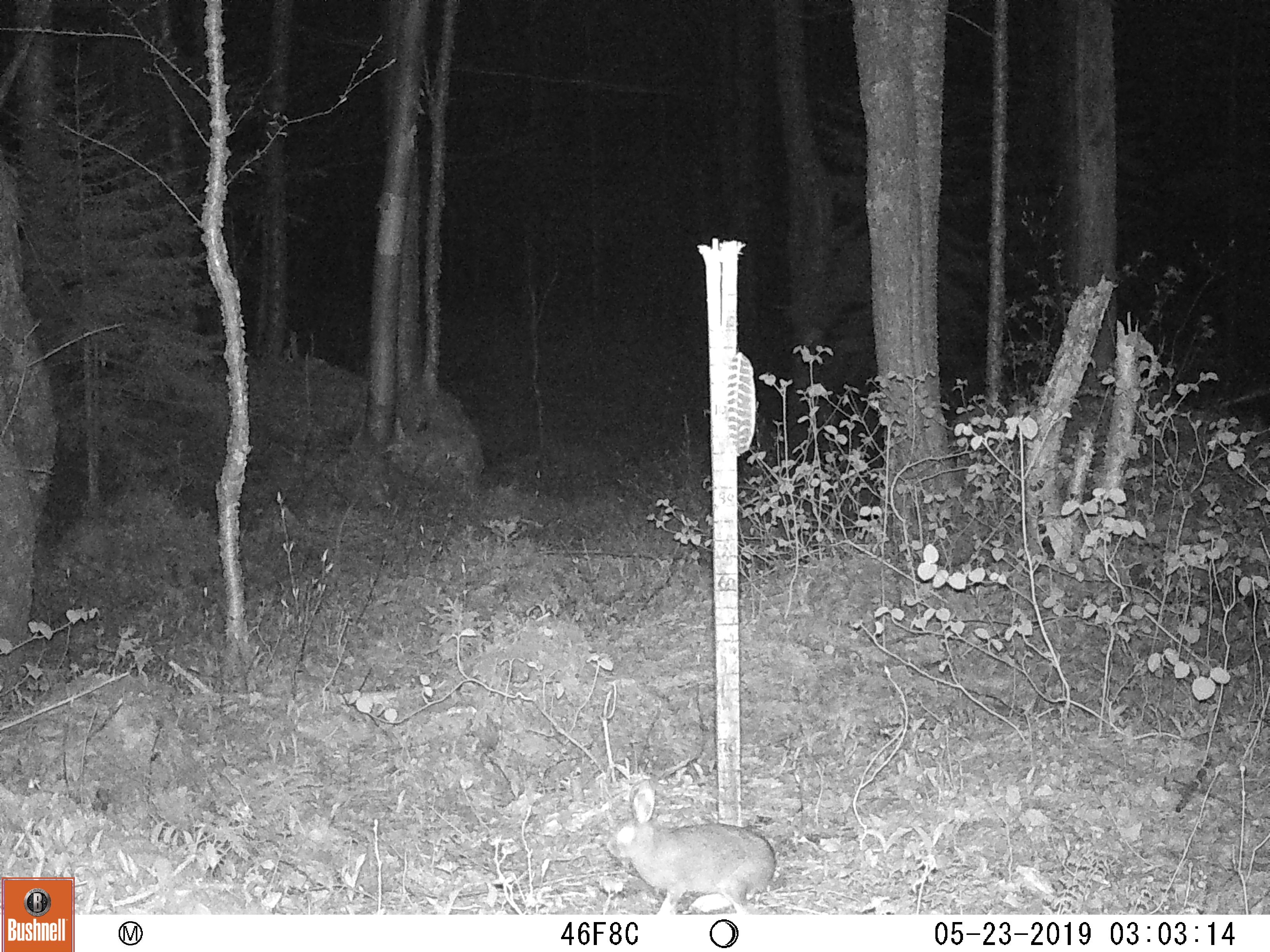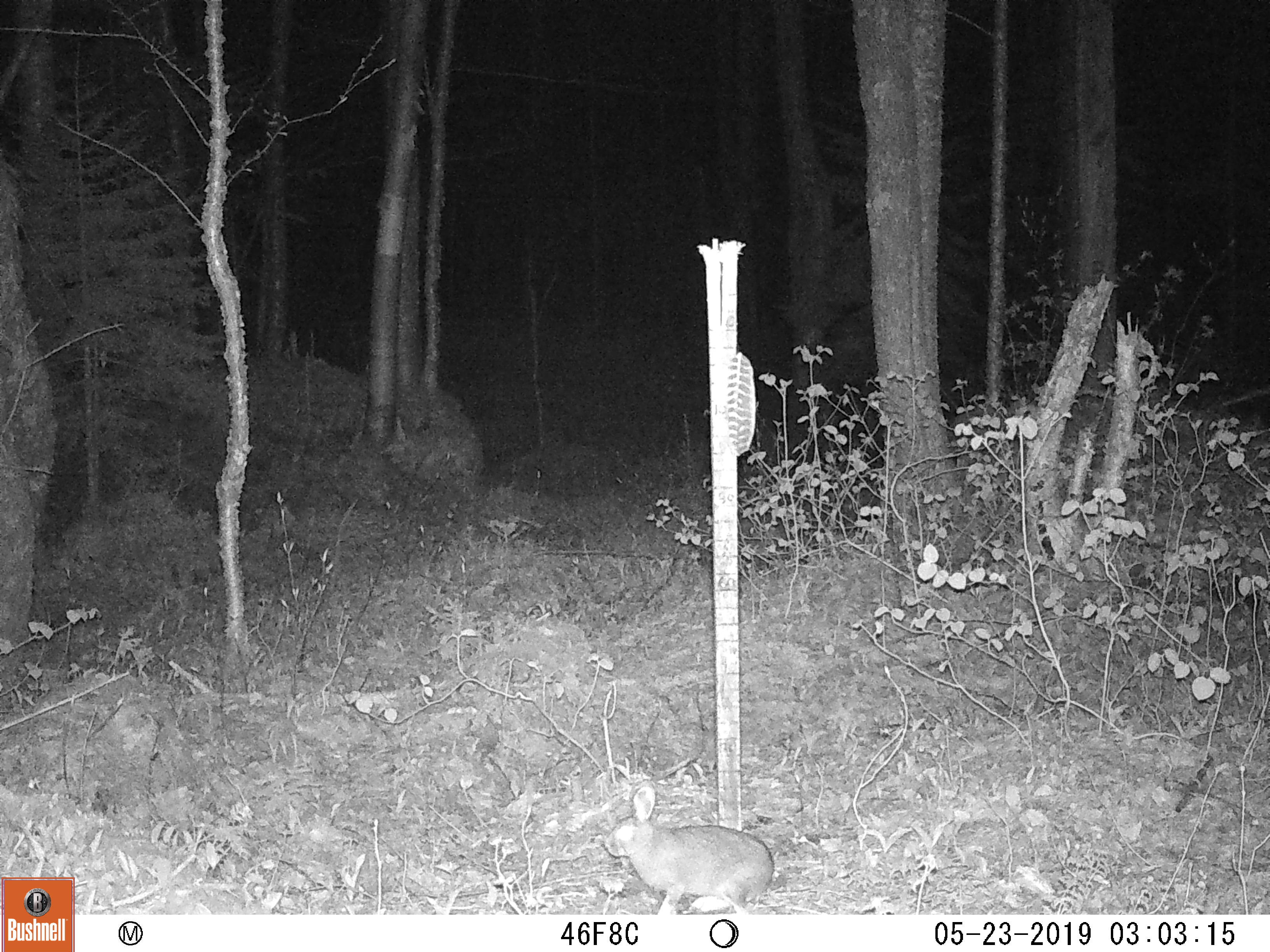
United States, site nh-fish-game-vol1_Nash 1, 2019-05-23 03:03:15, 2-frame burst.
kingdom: Animalia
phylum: Chordata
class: Mammalia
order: Lagomorpha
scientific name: Lagomorpha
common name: rabbit or hare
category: rabbit or hare sp.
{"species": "rabbit or hare sp. (rabbit or hare) (Lagomorpha)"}